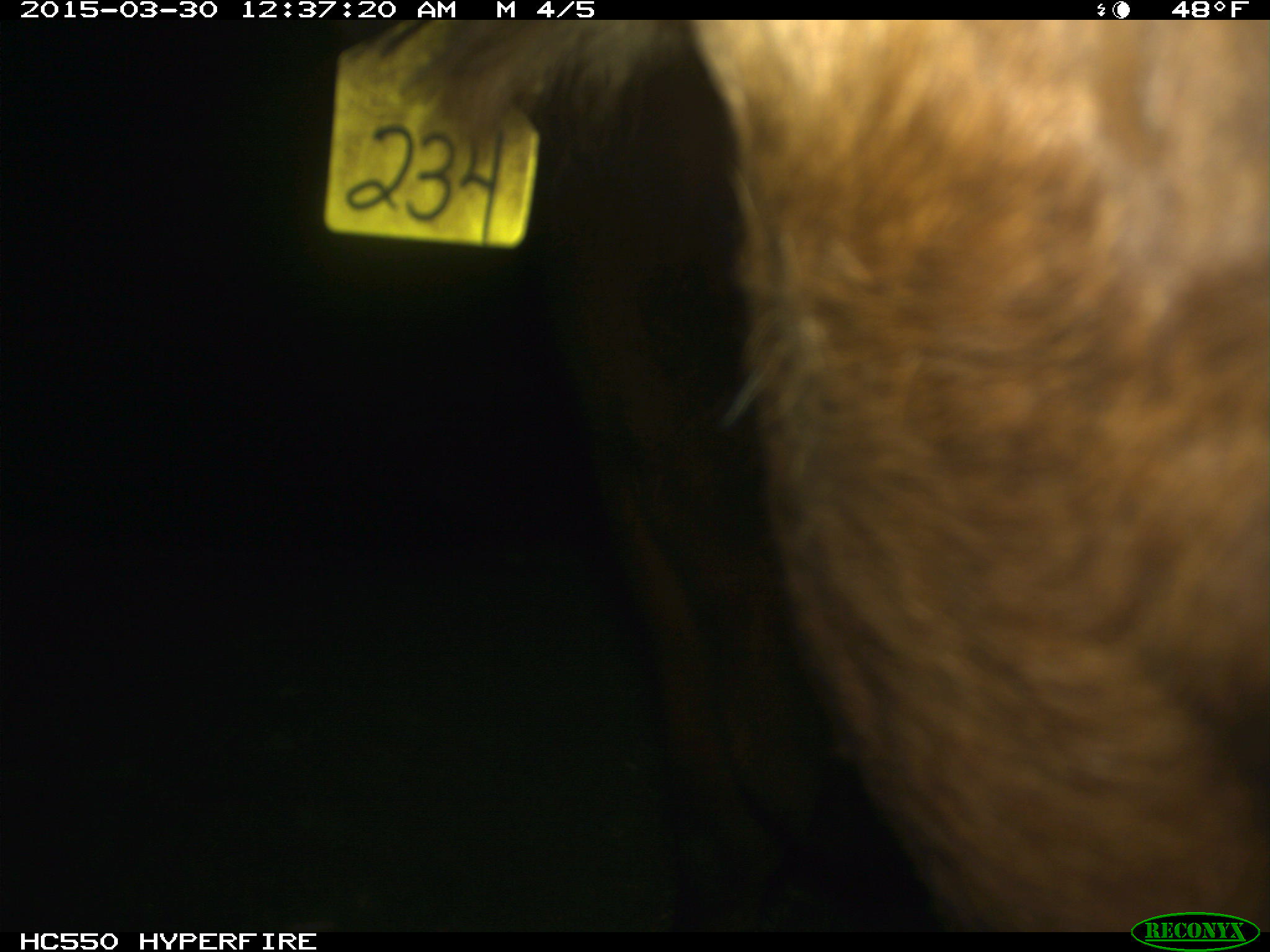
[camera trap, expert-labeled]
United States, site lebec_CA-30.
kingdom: Animalia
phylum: Chordata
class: Mammalia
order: Artiodactyla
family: Bovidae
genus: Bos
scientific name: Bos taurus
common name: domestic cow